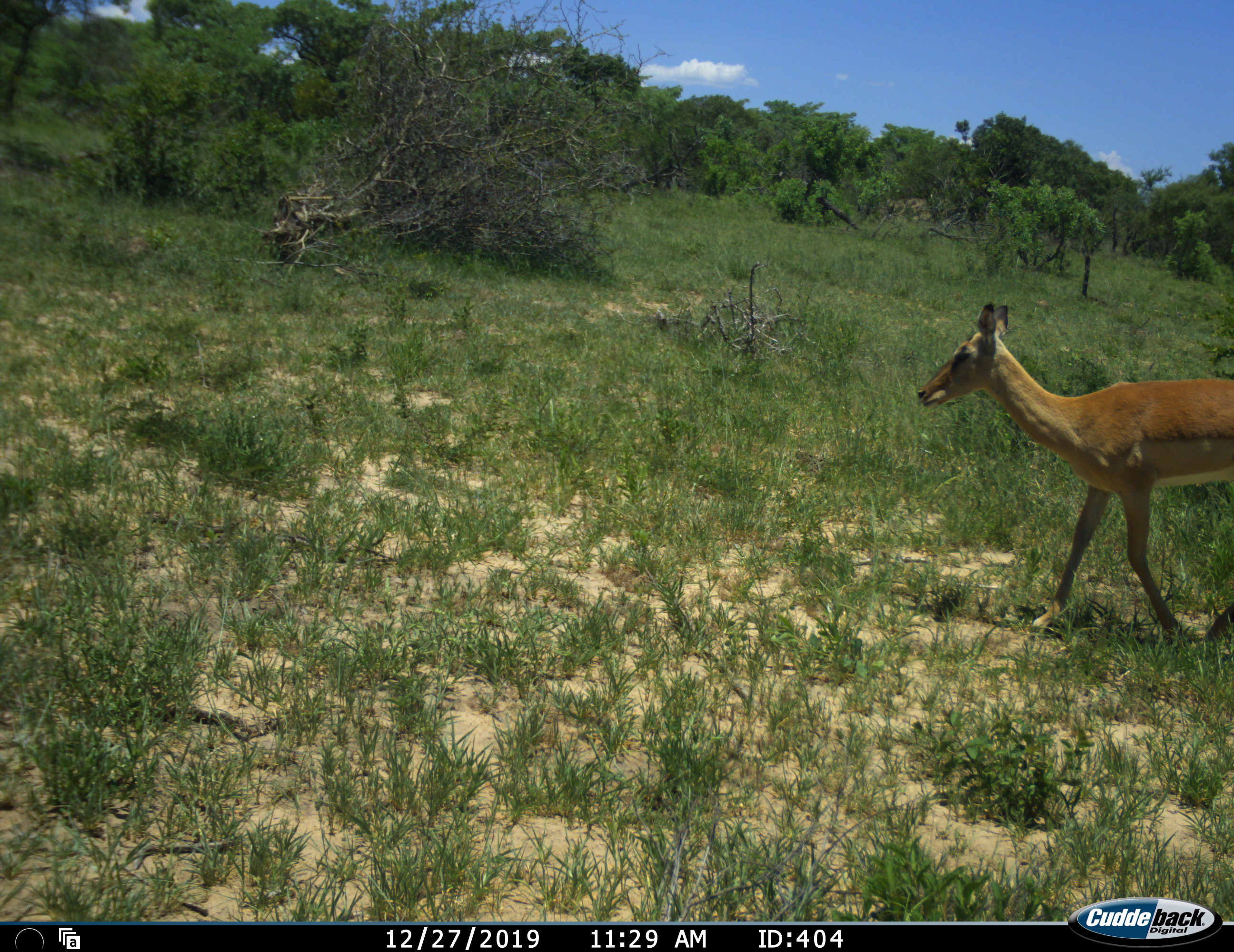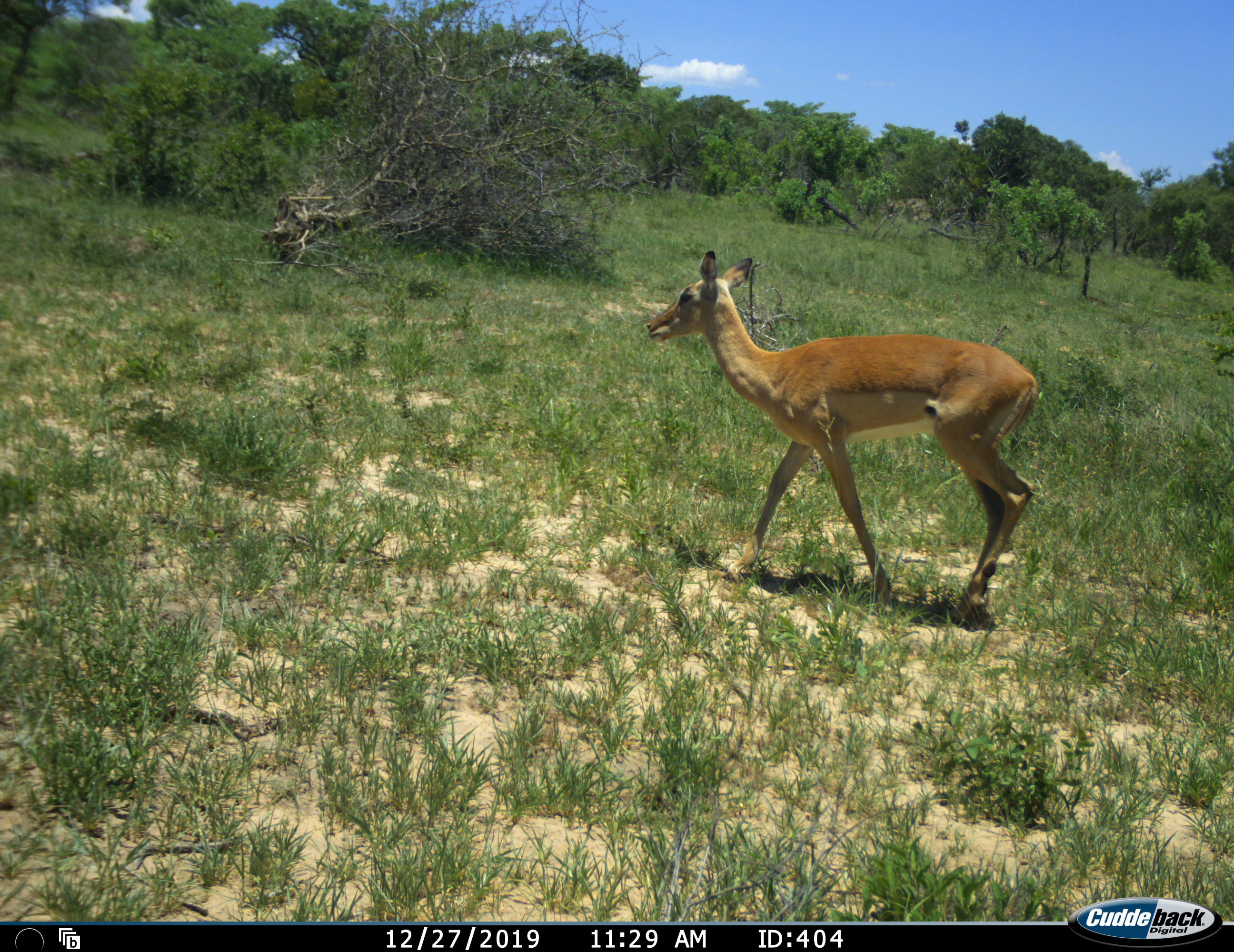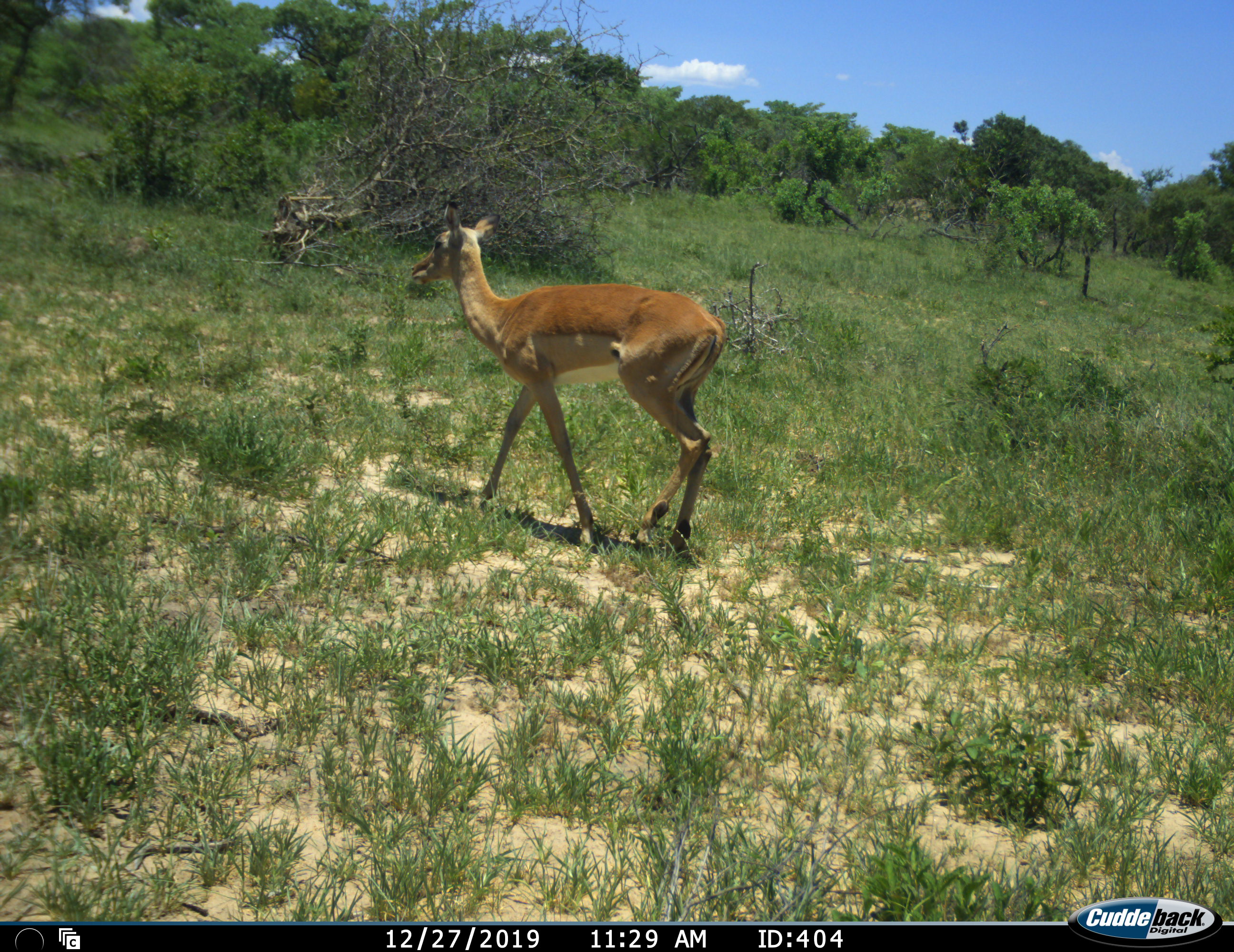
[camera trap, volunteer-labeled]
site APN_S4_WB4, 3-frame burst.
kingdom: Animalia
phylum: Chordata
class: Mammalia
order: Artiodactyla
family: Bovidae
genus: Aepyceros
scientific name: Aepyceros melampus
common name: impala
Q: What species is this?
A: Impala (Aepyceros melampus).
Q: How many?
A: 1.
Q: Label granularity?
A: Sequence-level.